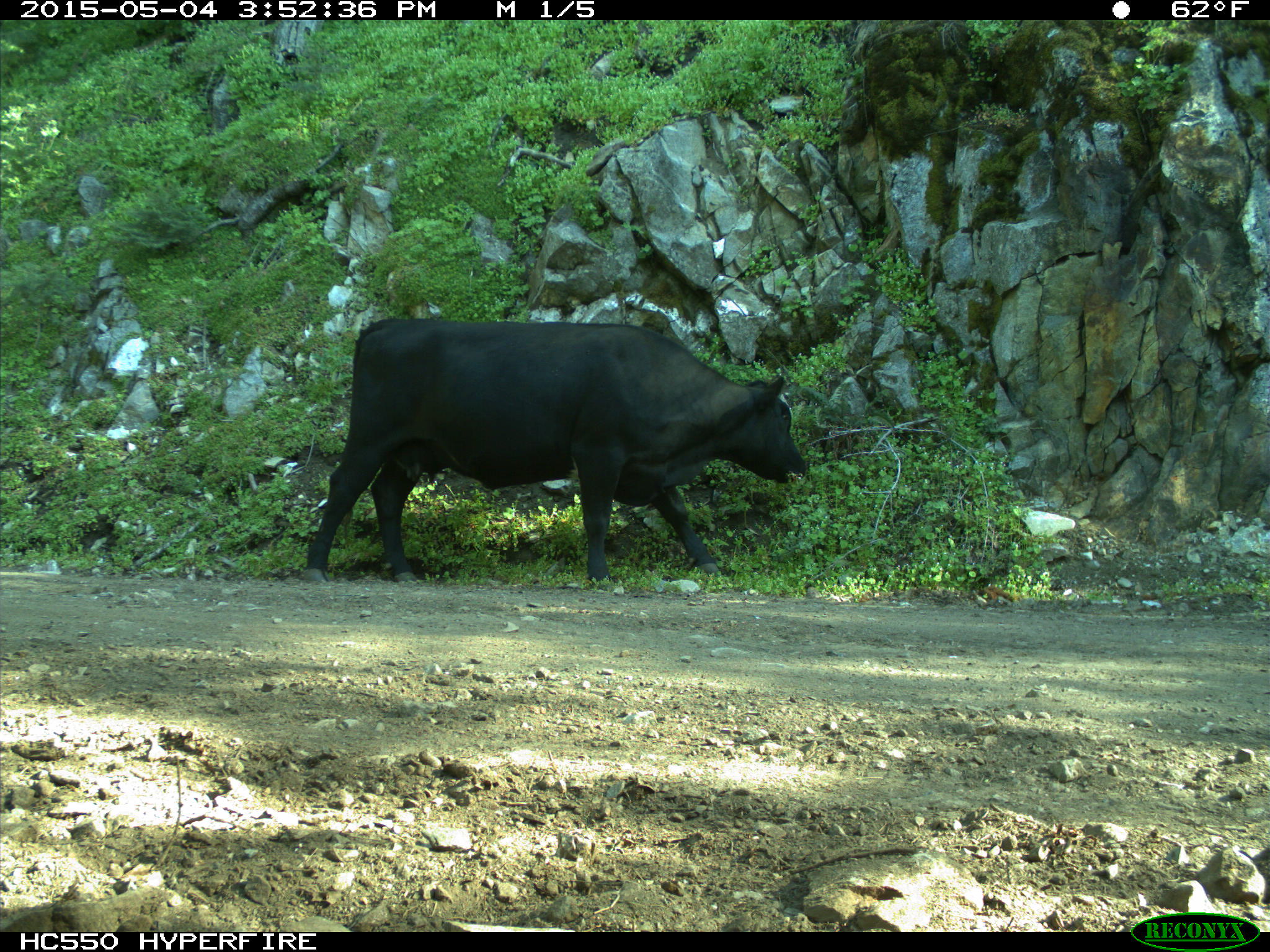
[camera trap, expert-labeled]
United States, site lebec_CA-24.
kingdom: Animalia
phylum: Chordata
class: Mammalia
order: Artiodactyla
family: Bovidae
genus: Bos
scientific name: Bos taurus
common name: domestic cow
Bos taurus (domestic cow).